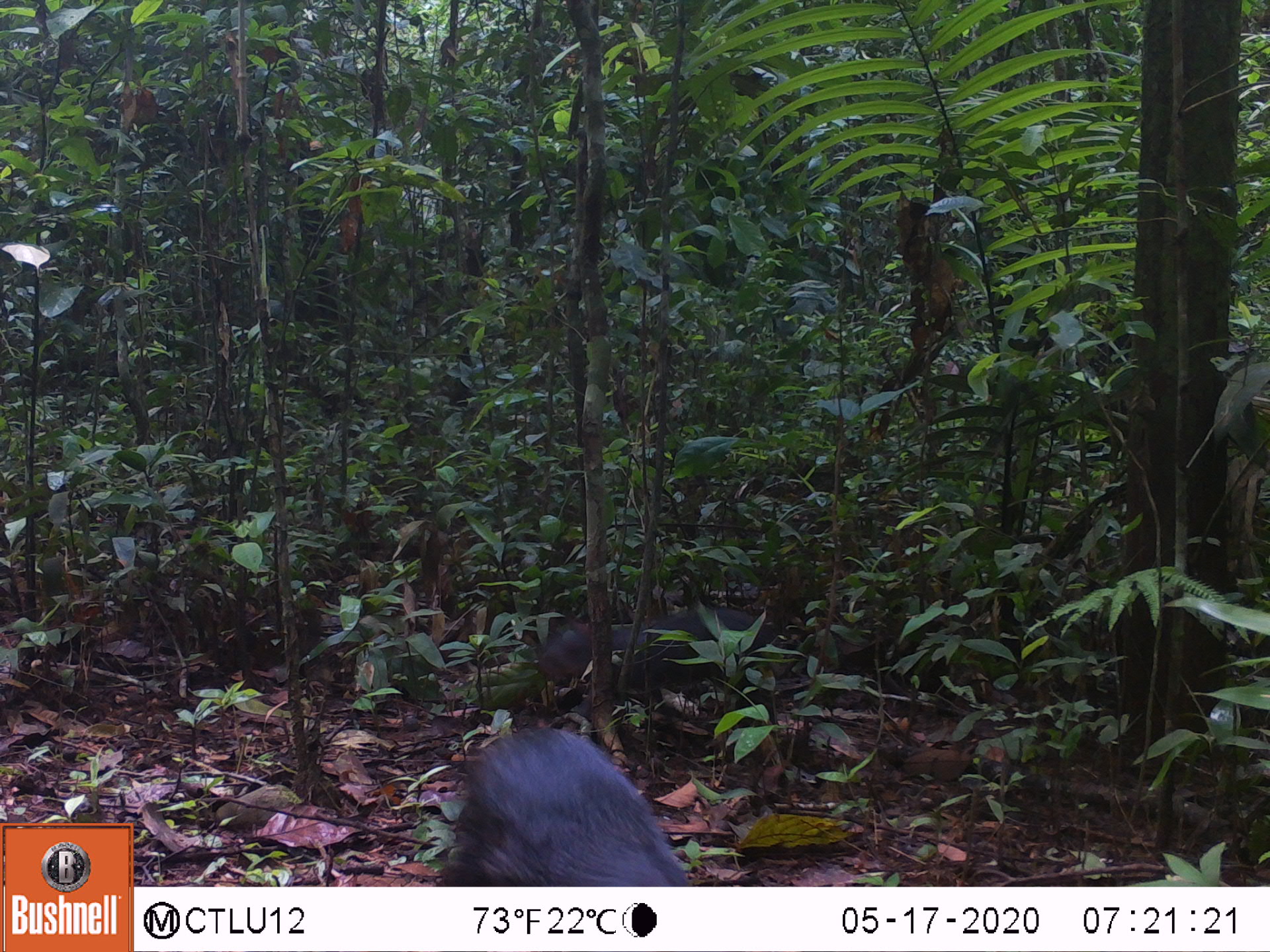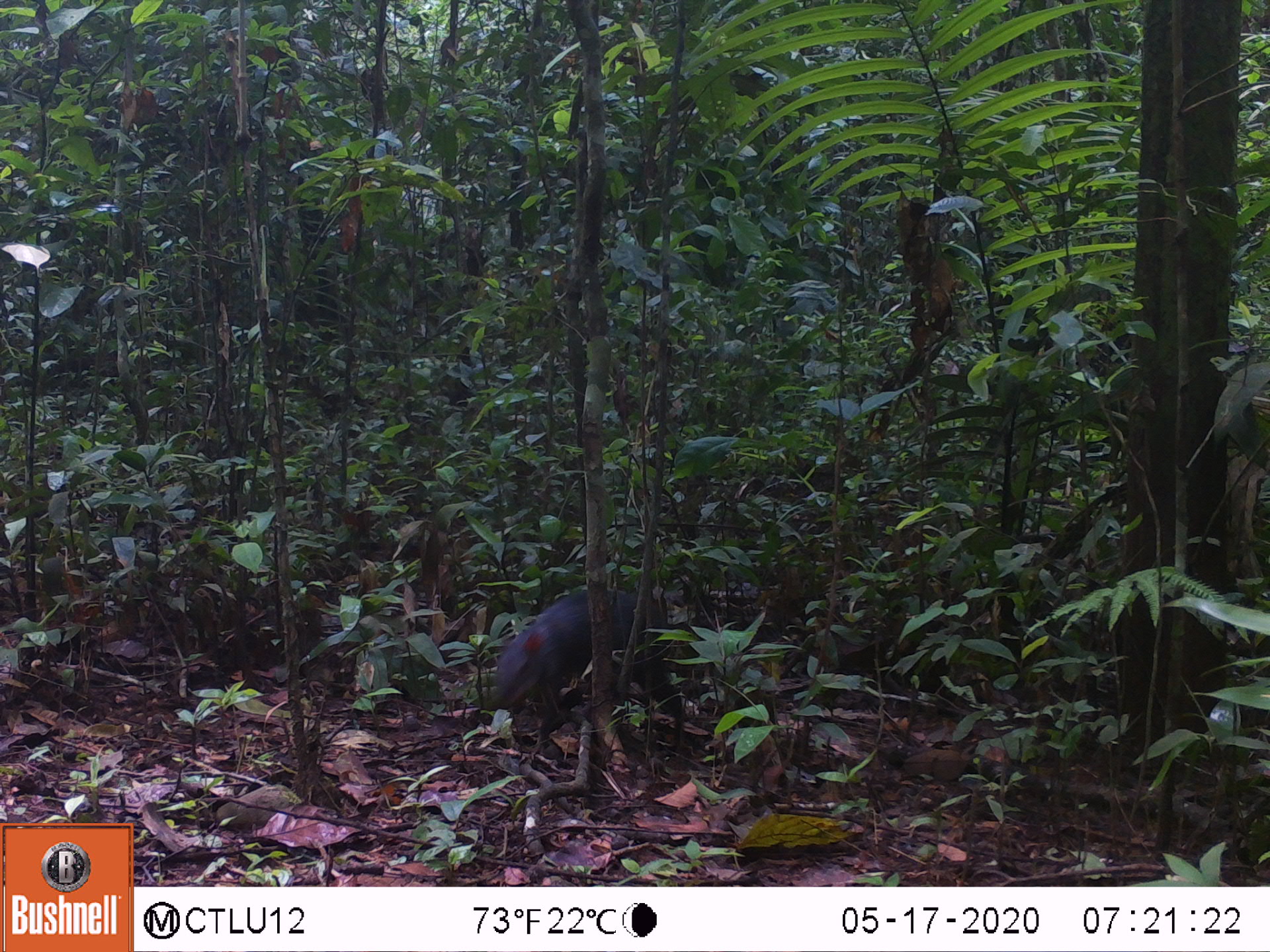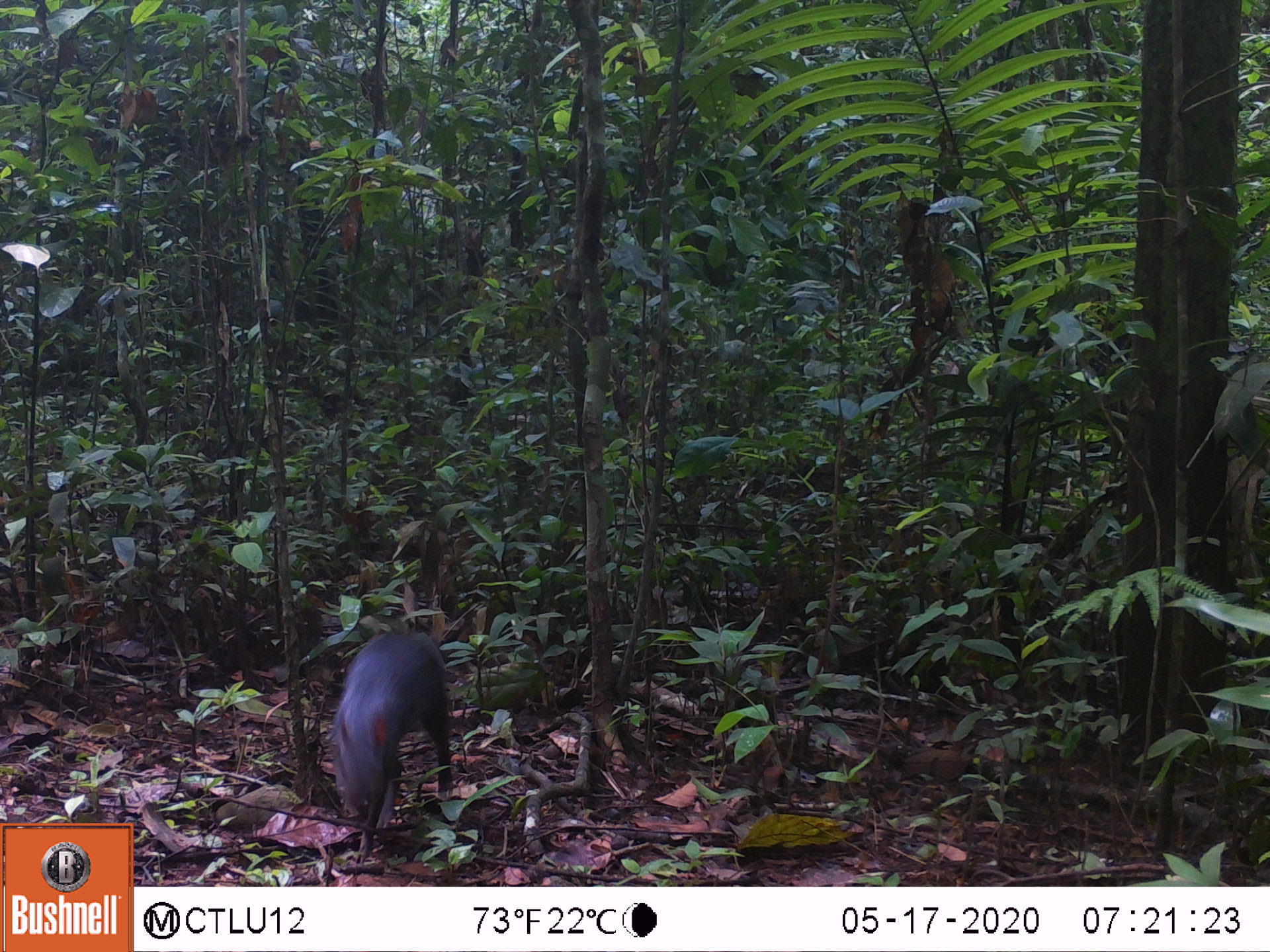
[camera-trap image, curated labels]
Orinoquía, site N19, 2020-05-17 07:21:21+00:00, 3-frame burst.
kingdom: Animalia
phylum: Chordata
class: Mammalia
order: Rodentia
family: Dasyproctidae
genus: Dasyprocta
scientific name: Dasyprocta fuliginosa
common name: black agouti